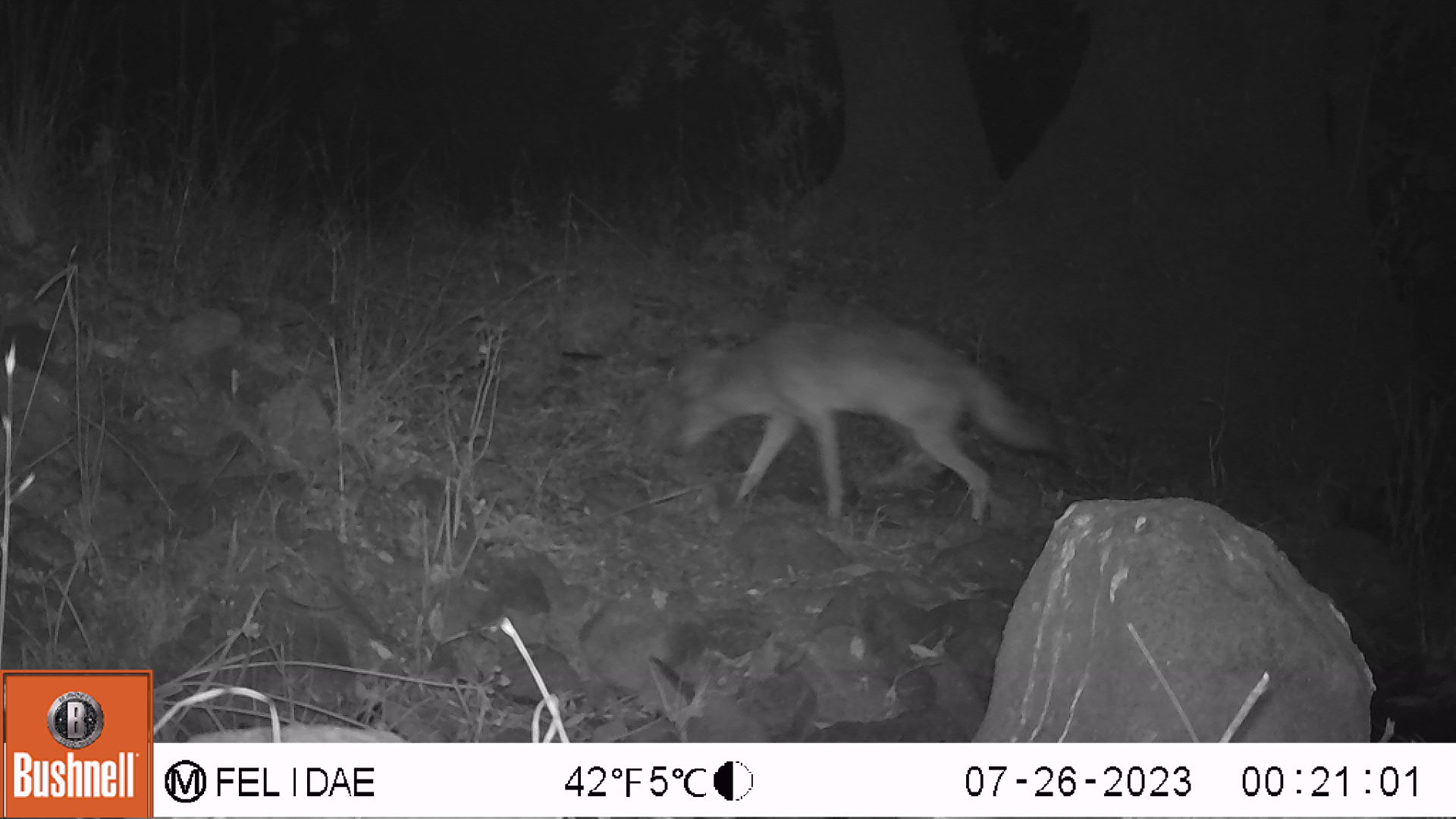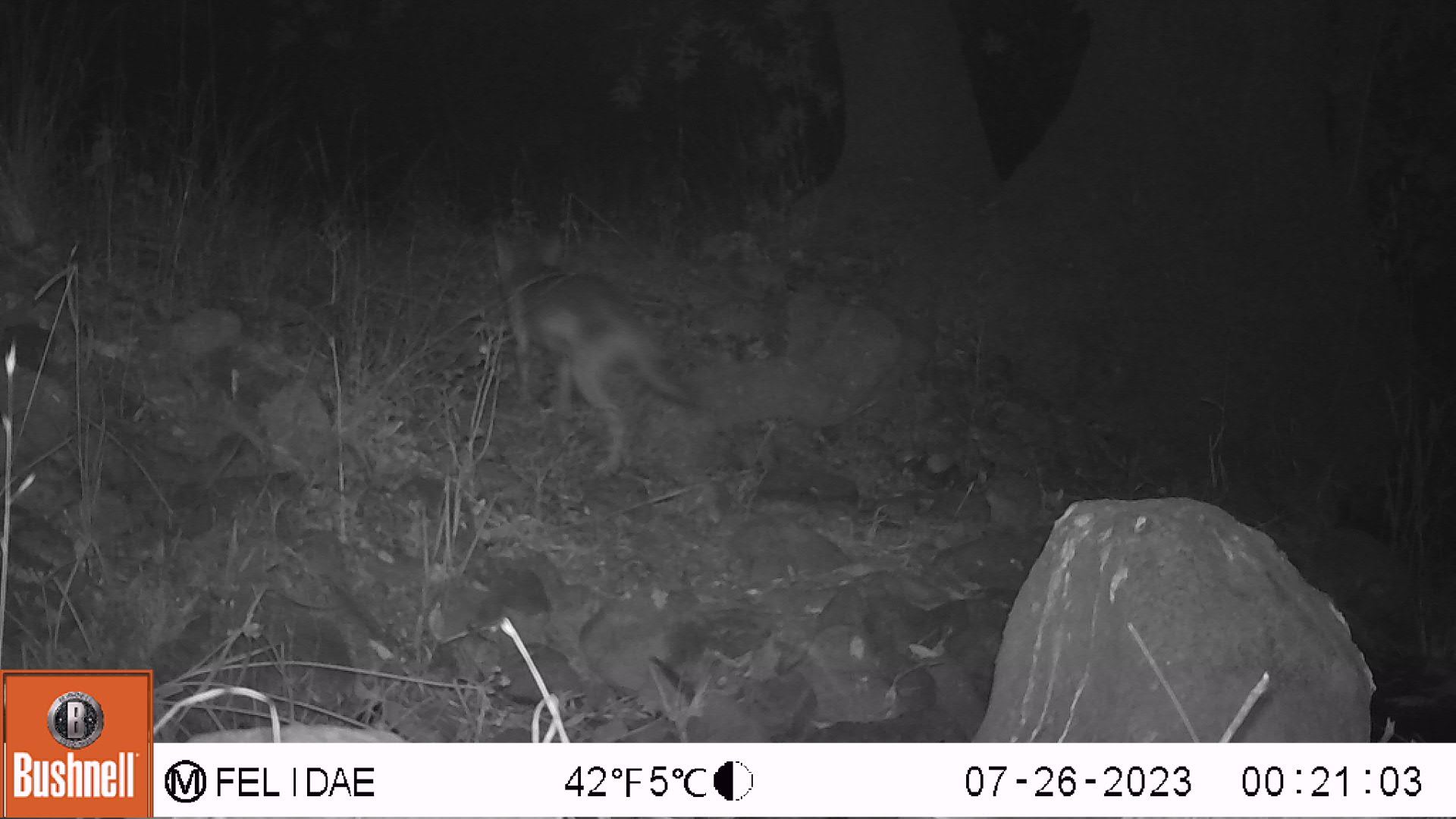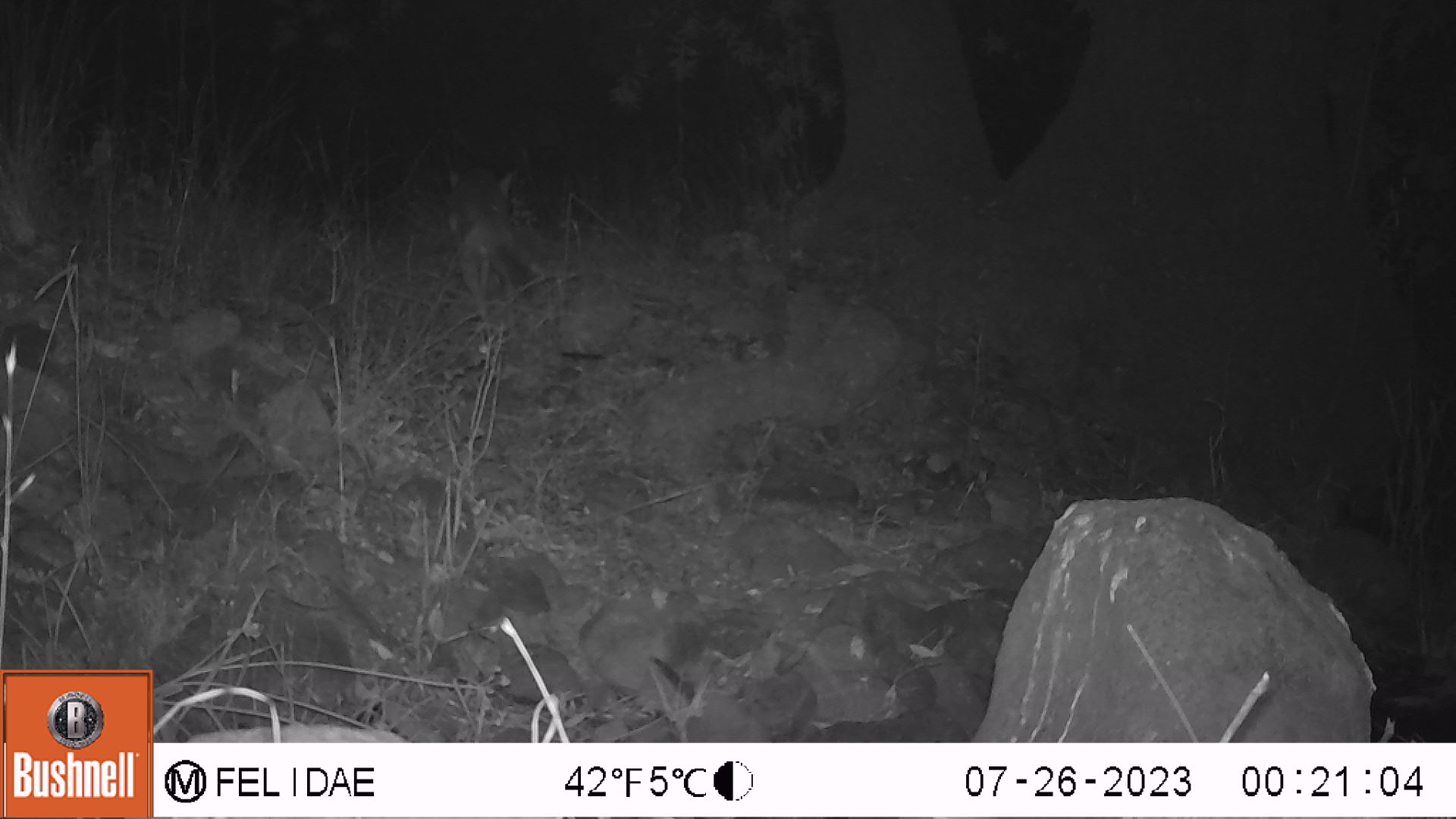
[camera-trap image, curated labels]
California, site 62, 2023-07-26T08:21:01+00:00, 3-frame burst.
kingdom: Animalia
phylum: Chordata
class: Mammalia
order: Carnivora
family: Canidae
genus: Canis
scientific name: Canis latrans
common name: coyote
Coyote (Canis latrans).